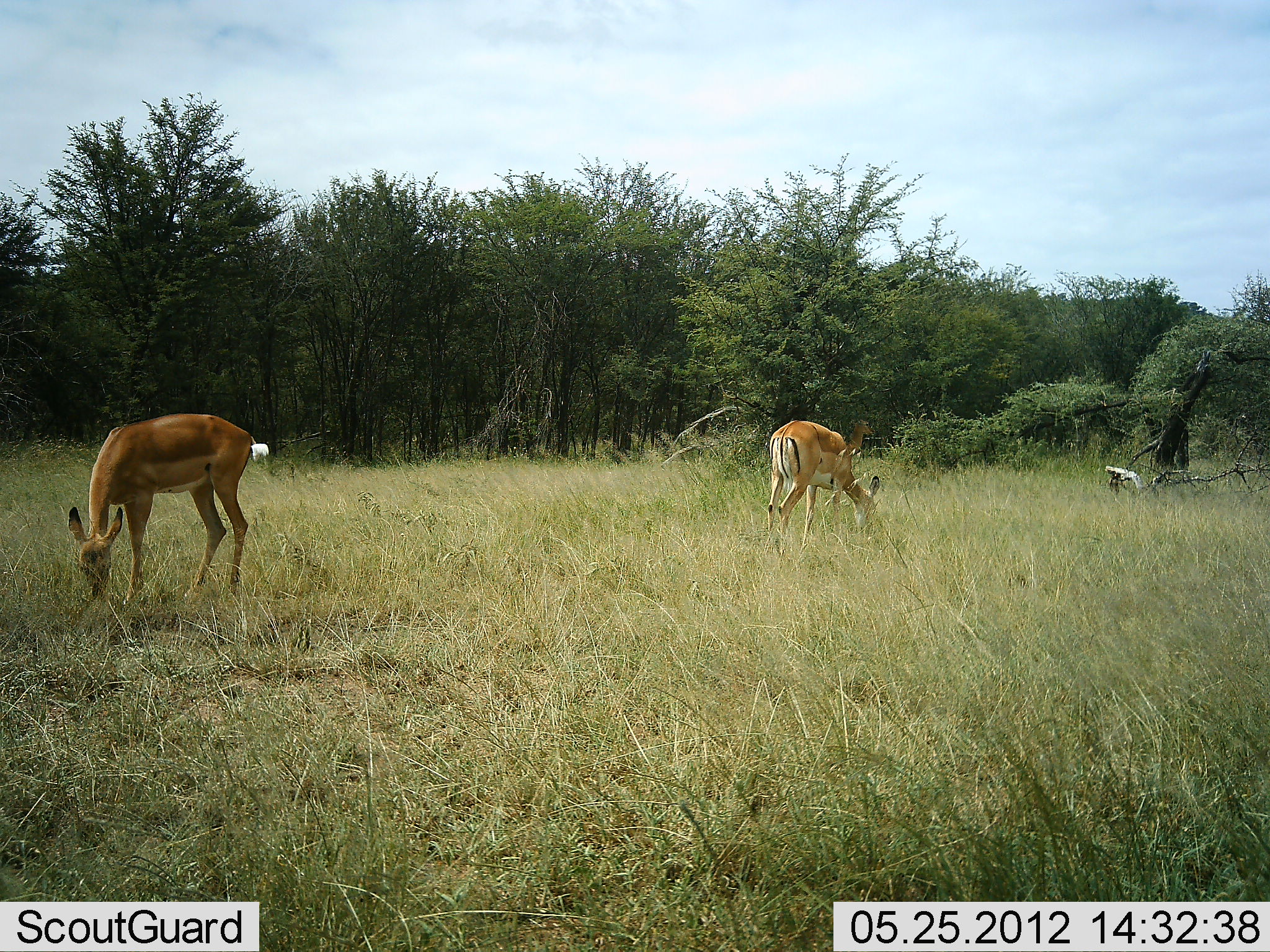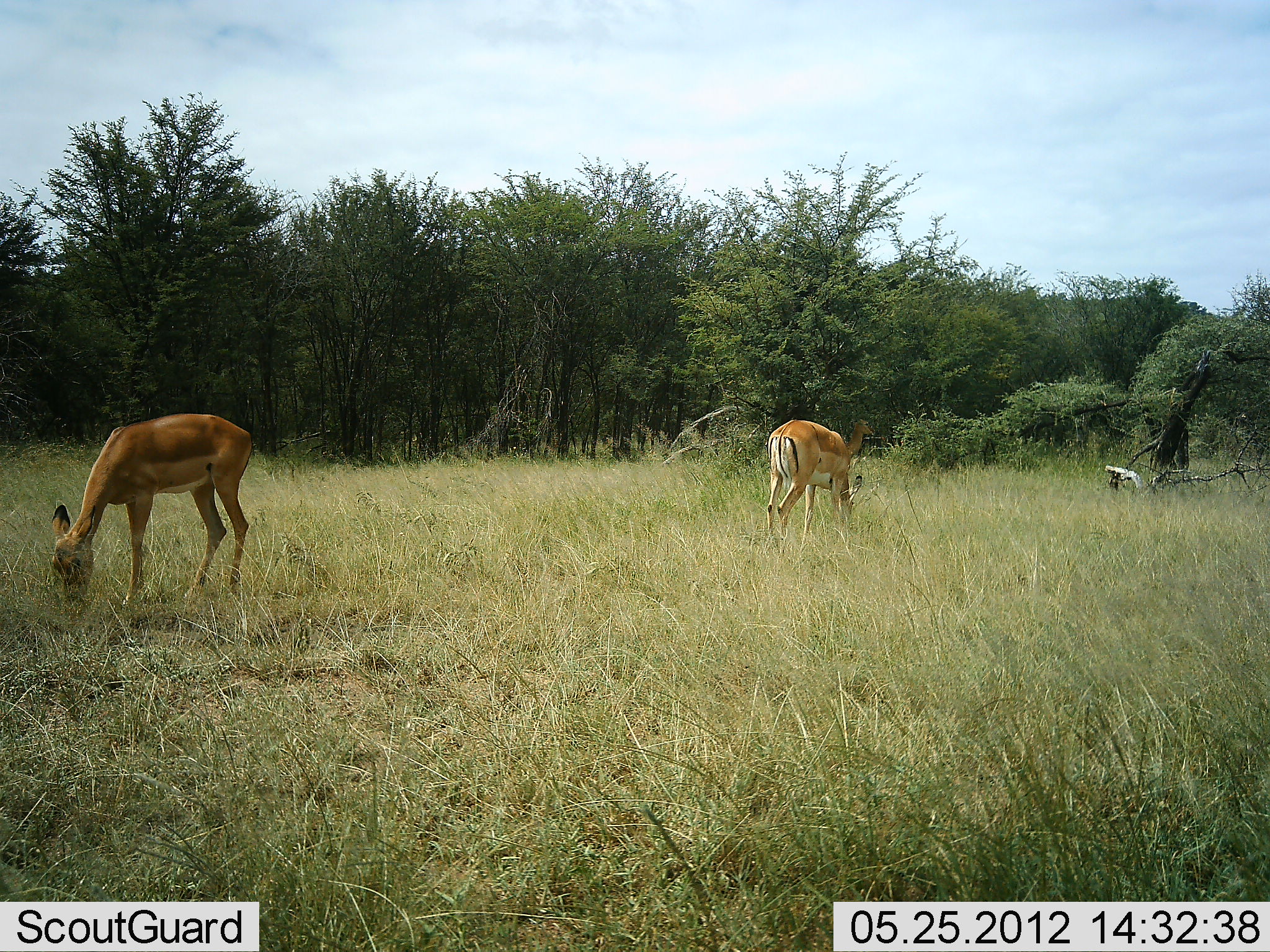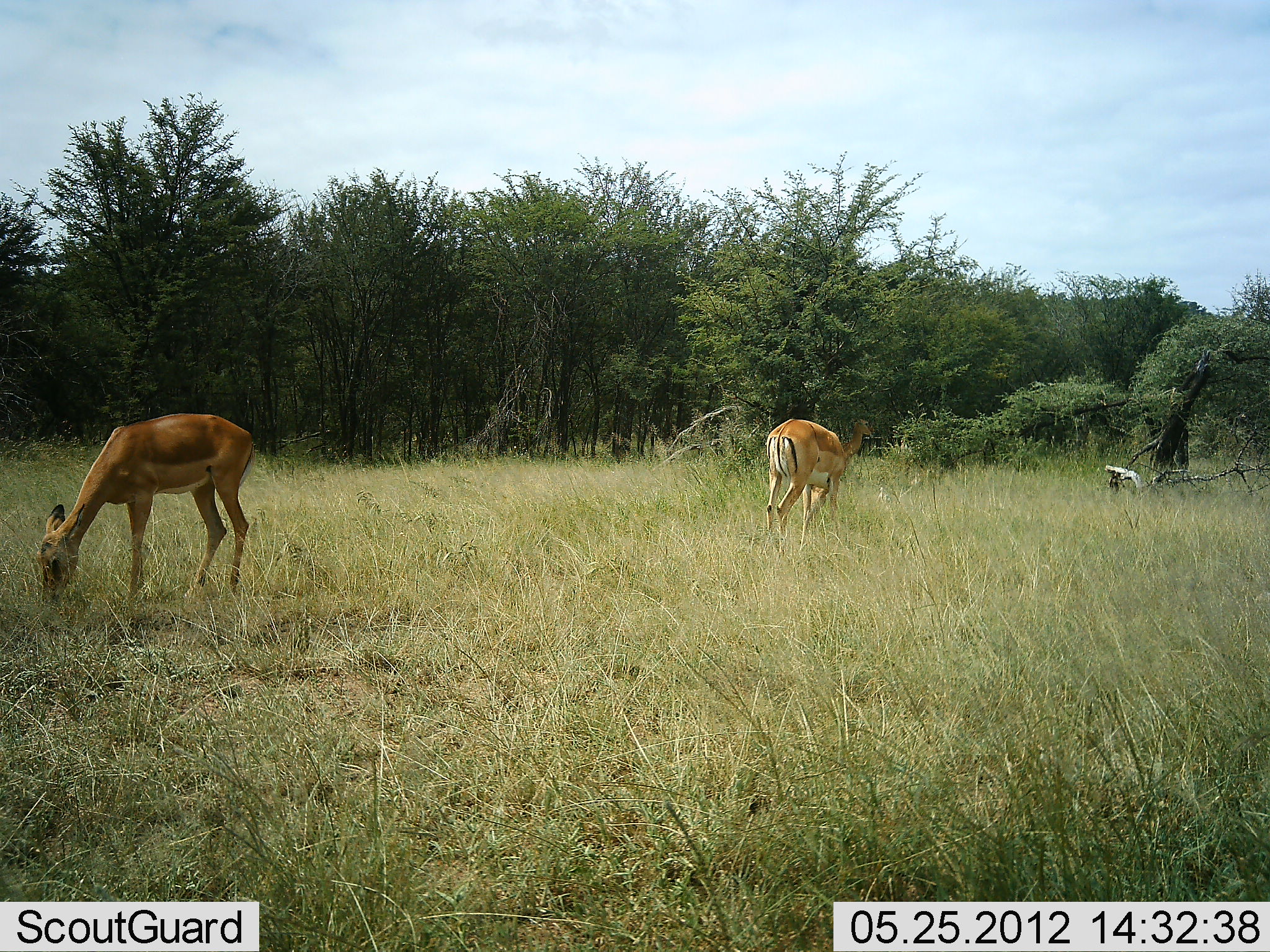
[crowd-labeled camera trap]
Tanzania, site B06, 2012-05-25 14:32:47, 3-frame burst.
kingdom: Animalia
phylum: Chordata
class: Mammalia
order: Artiodactyla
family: Bovidae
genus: Aepyceros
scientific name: Aepyceros melampus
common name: impala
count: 2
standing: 20%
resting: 0%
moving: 0%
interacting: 0%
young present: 0%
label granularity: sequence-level